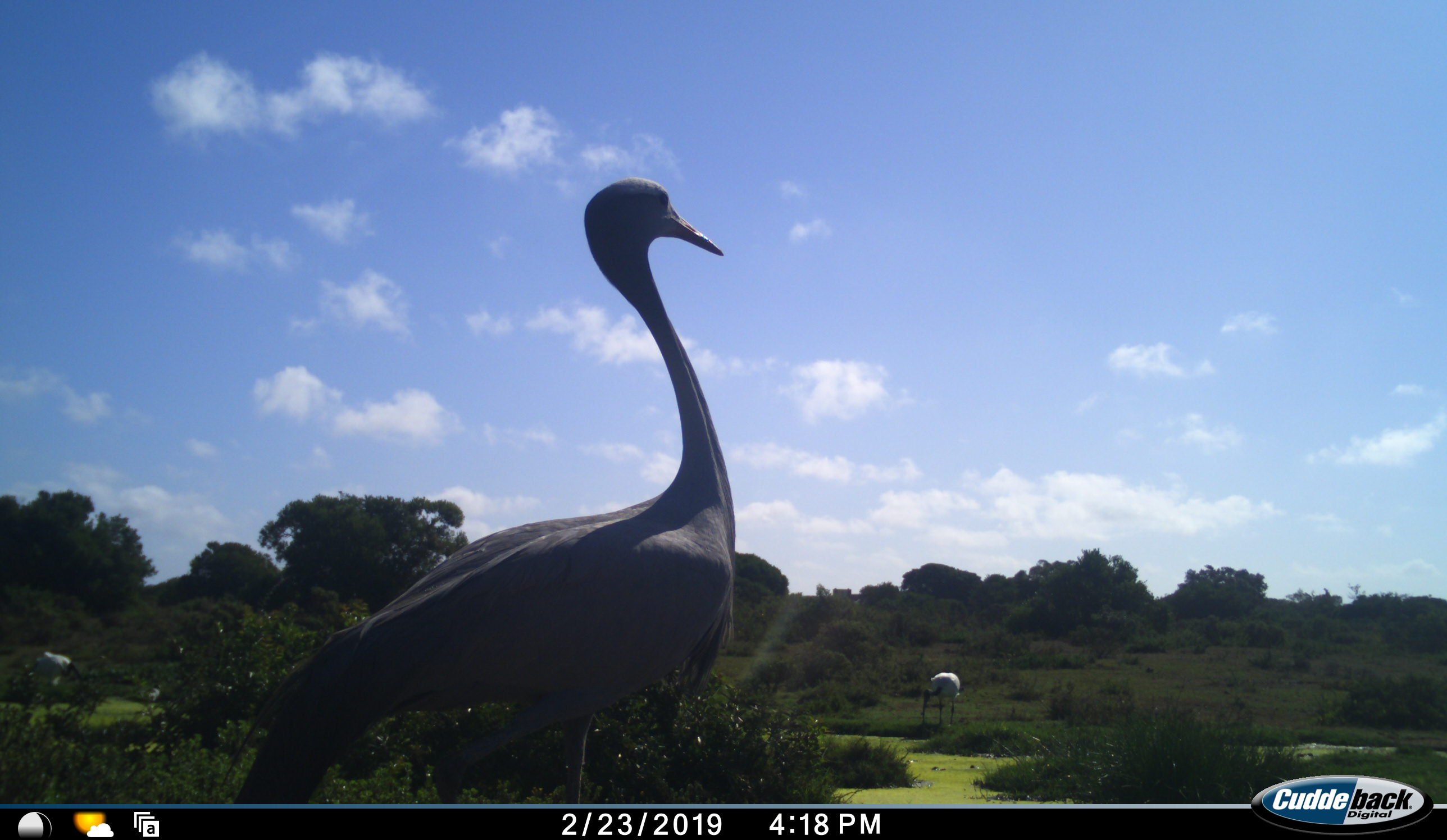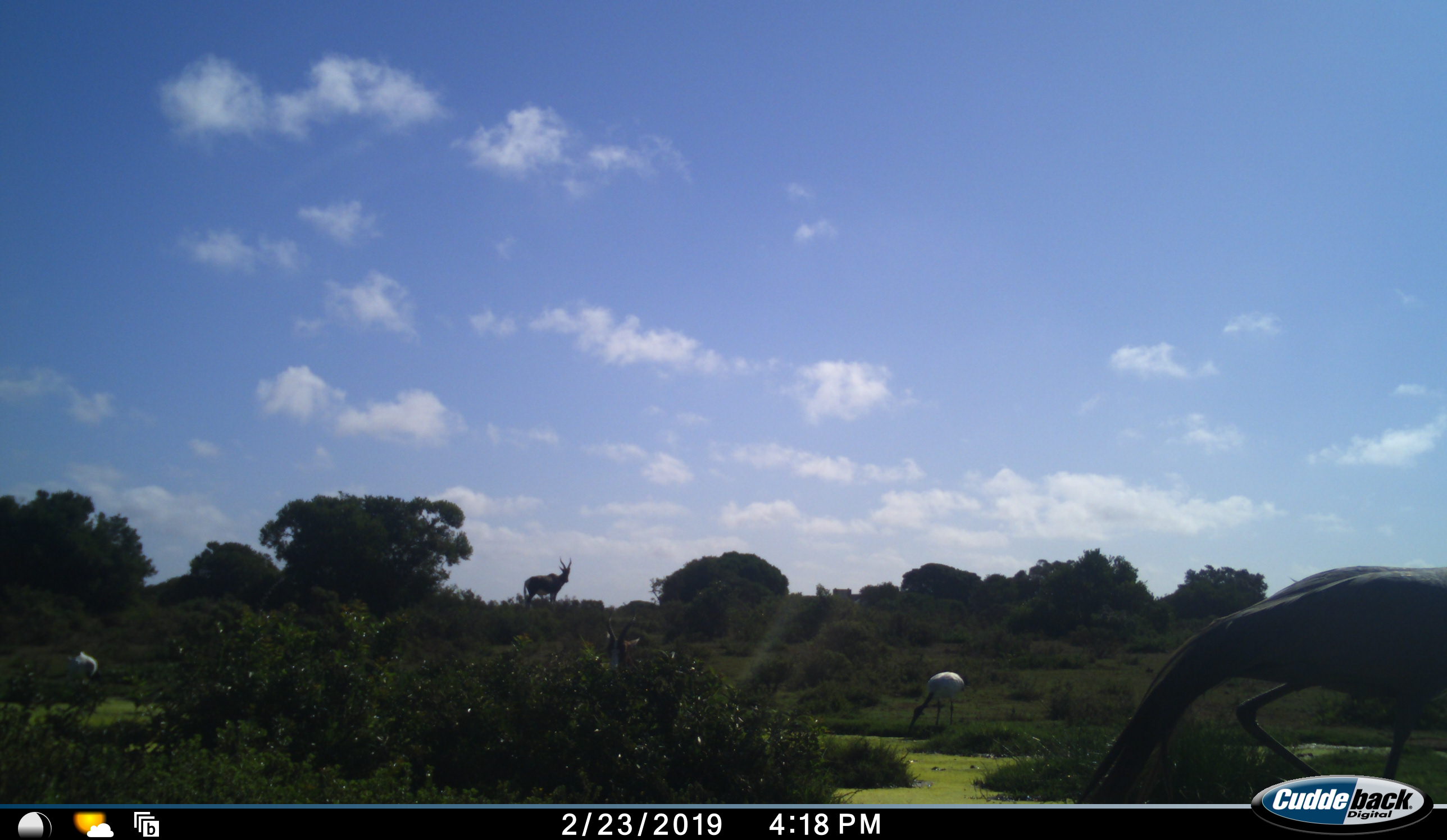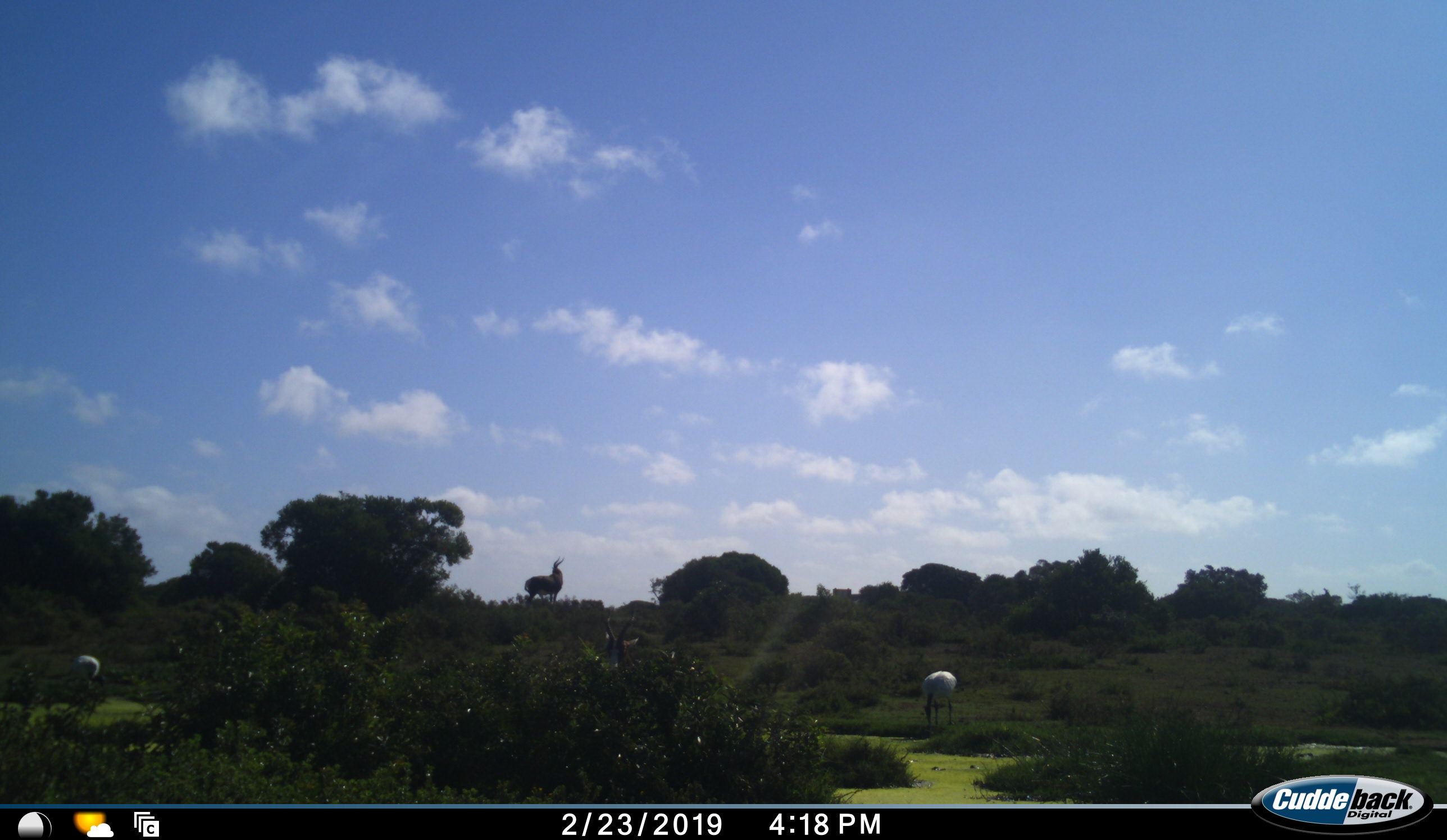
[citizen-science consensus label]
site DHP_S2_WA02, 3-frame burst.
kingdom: Animalia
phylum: Chordata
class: Aves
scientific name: Aves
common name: bird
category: birdother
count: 2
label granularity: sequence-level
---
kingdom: Animalia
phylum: Chordata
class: Aves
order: Gruiformes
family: Gruidae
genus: Anthropoides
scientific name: Anthropoides paradiseus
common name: blue crane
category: craneblue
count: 1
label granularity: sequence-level